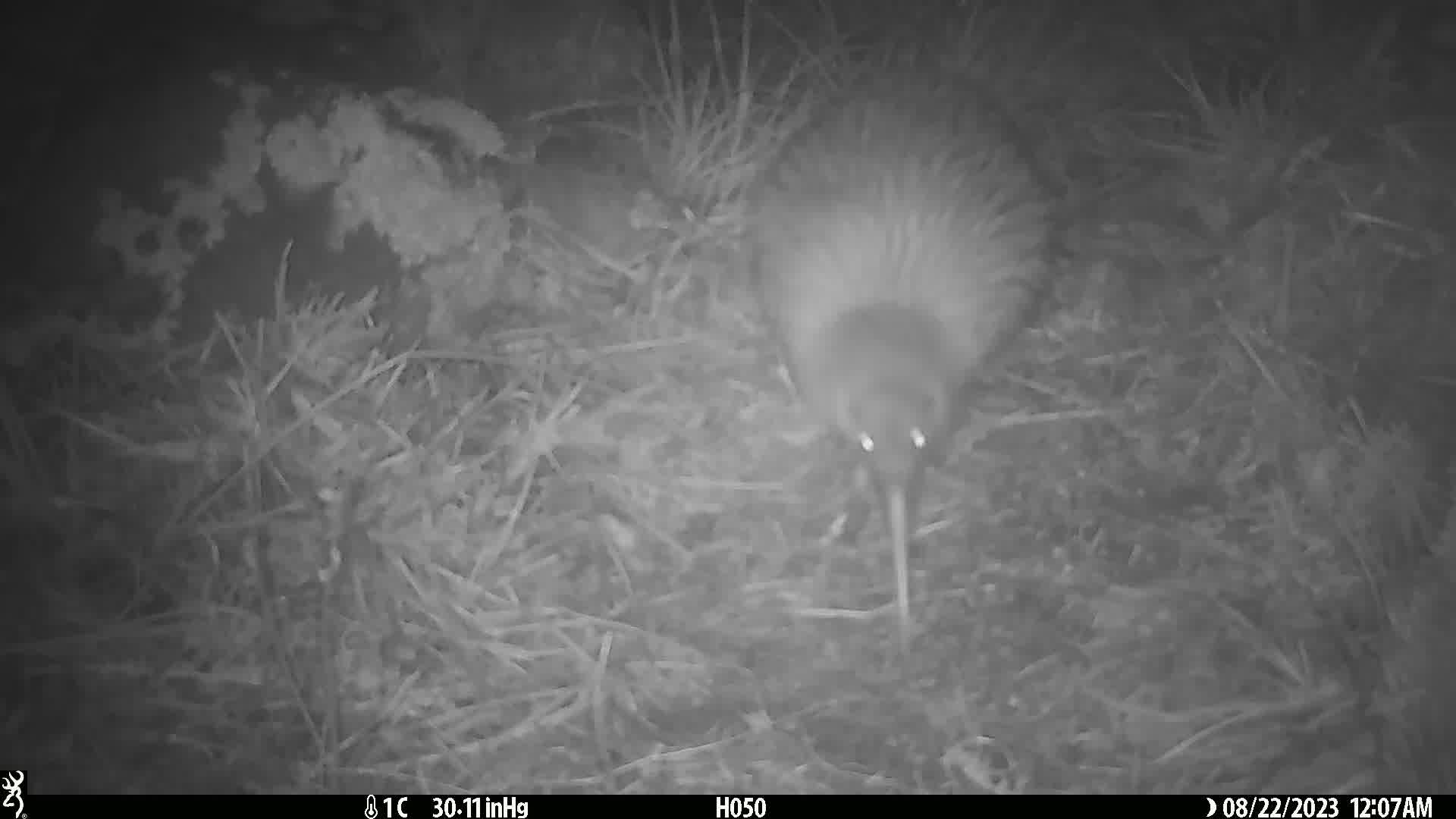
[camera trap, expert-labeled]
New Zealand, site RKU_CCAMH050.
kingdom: Animalia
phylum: Chordata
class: Aves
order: Apterygiformes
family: Apterygidae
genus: Apteryx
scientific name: Apteryx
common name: kiwi